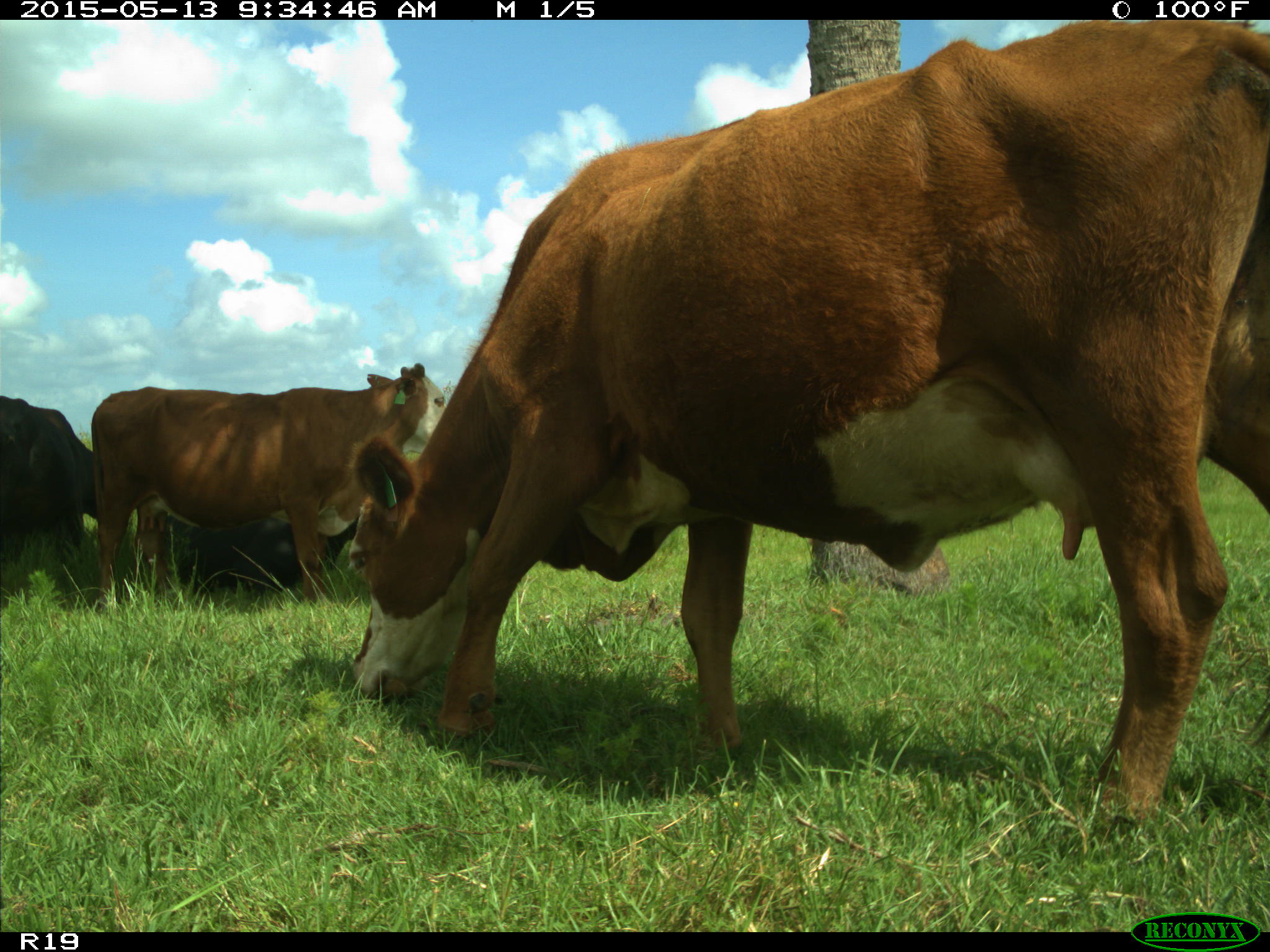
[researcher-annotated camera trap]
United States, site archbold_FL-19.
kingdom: Animalia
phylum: Chordata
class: Mammalia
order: Artiodactyla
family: Bovidae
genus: Bos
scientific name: Bos taurus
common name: domestic cow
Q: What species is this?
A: Bos taurus (domestic cow).